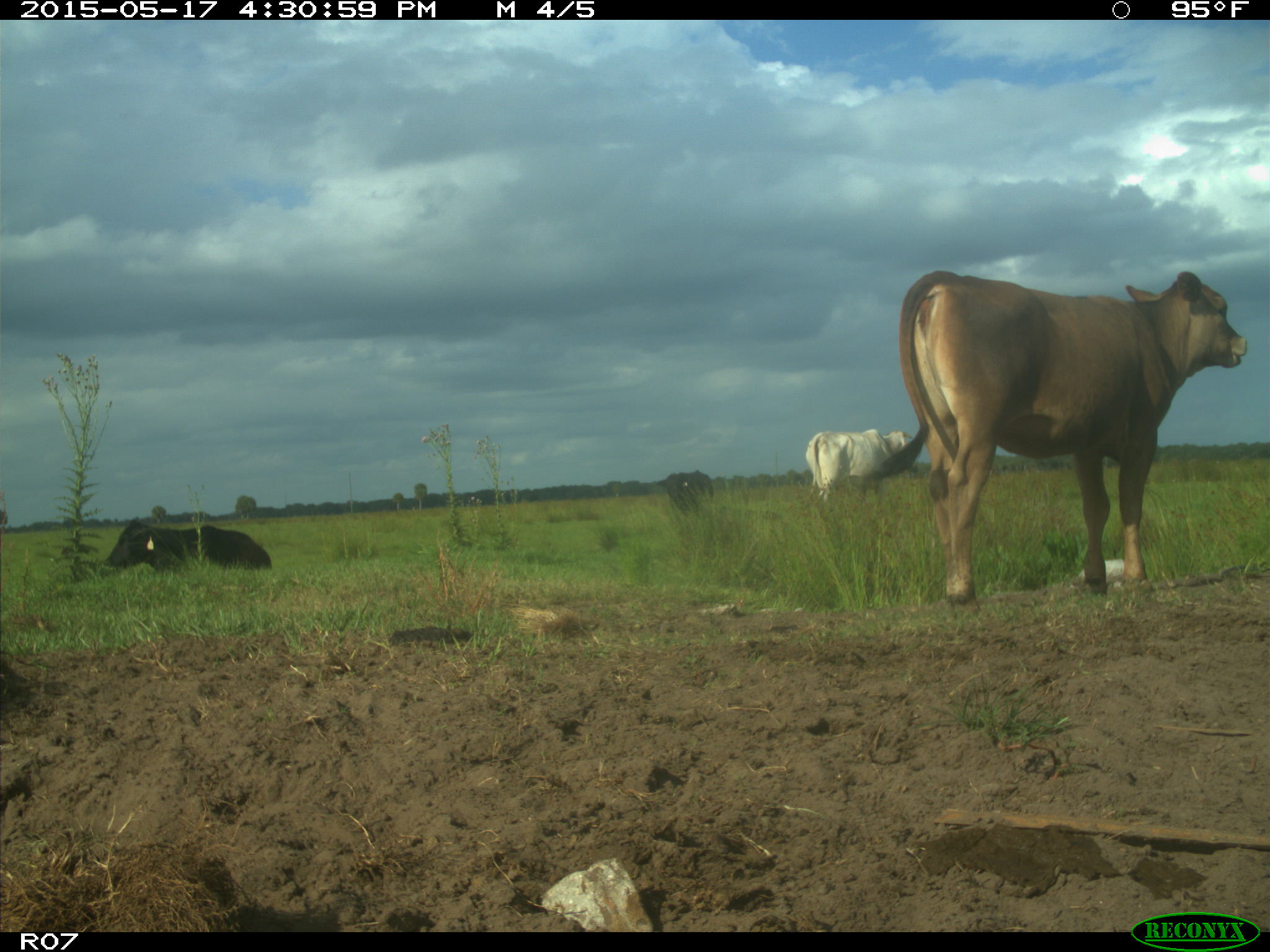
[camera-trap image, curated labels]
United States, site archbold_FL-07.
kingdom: Animalia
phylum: Chordata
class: Mammalia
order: Artiodactyla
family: Bovidae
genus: Bos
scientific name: Bos taurus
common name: domestic cow